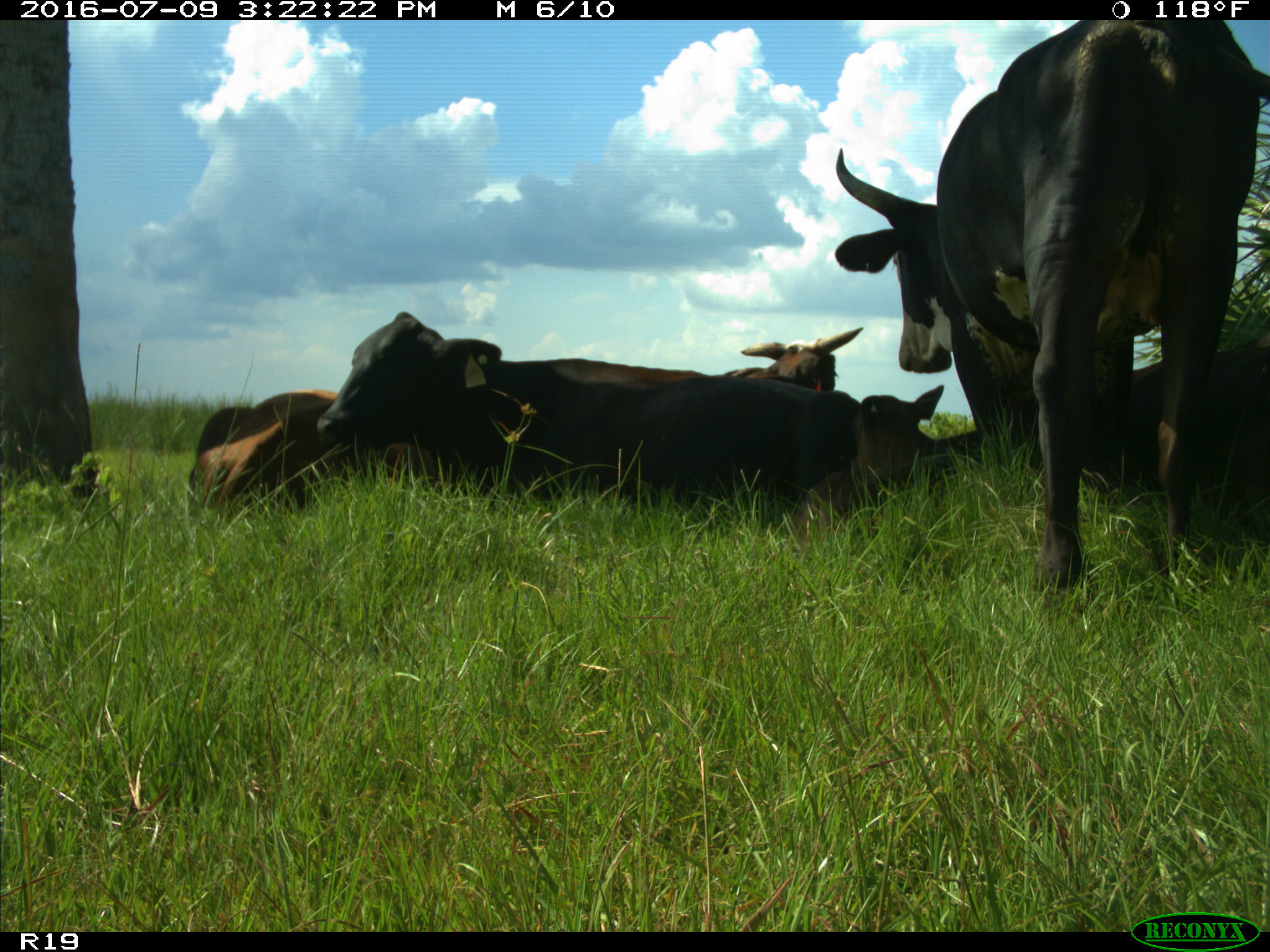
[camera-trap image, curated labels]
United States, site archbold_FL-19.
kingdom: Animalia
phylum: Chordata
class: Mammalia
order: Artiodactyla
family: Bovidae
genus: Bos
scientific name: Bos taurus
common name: domestic cow